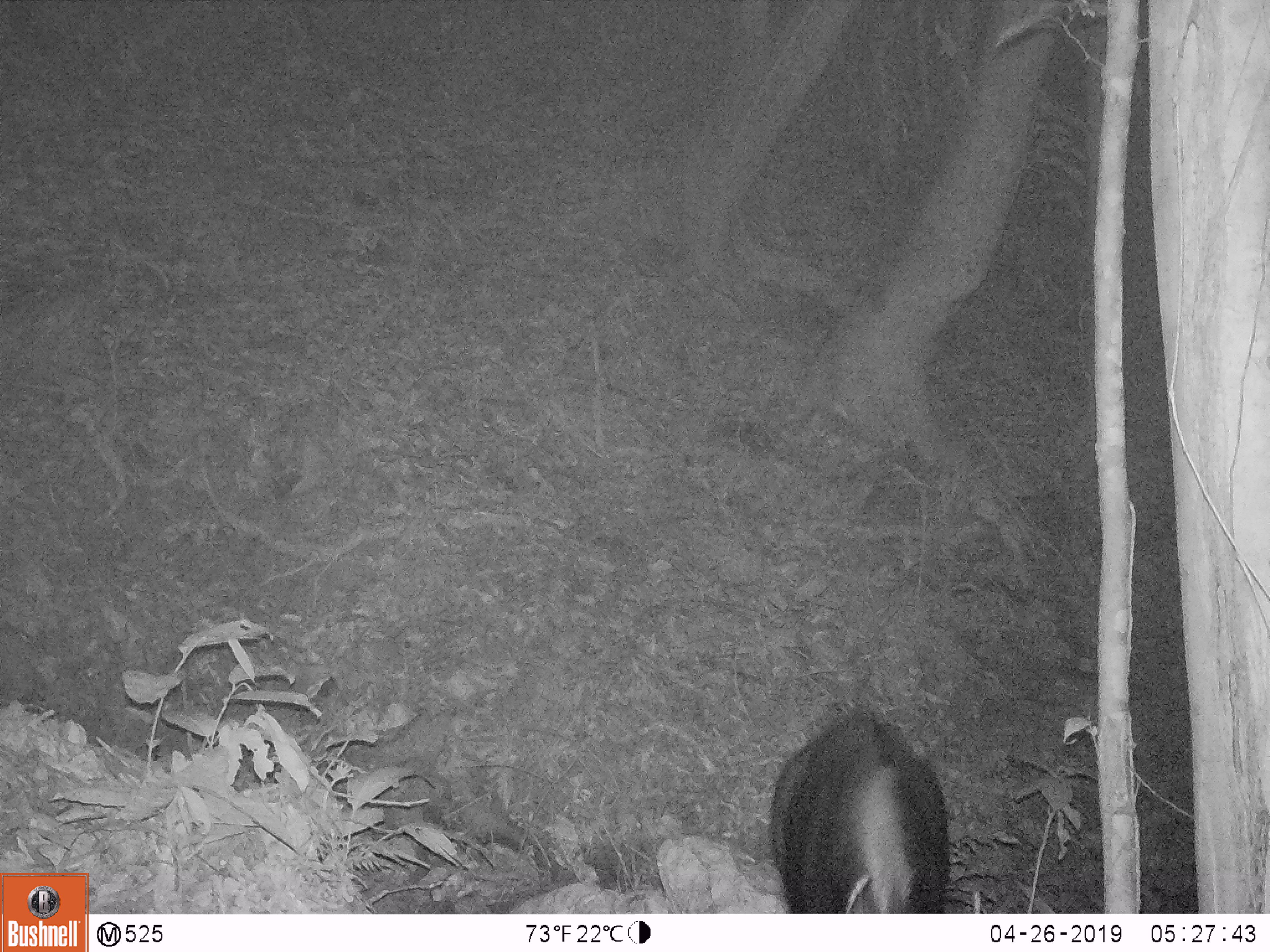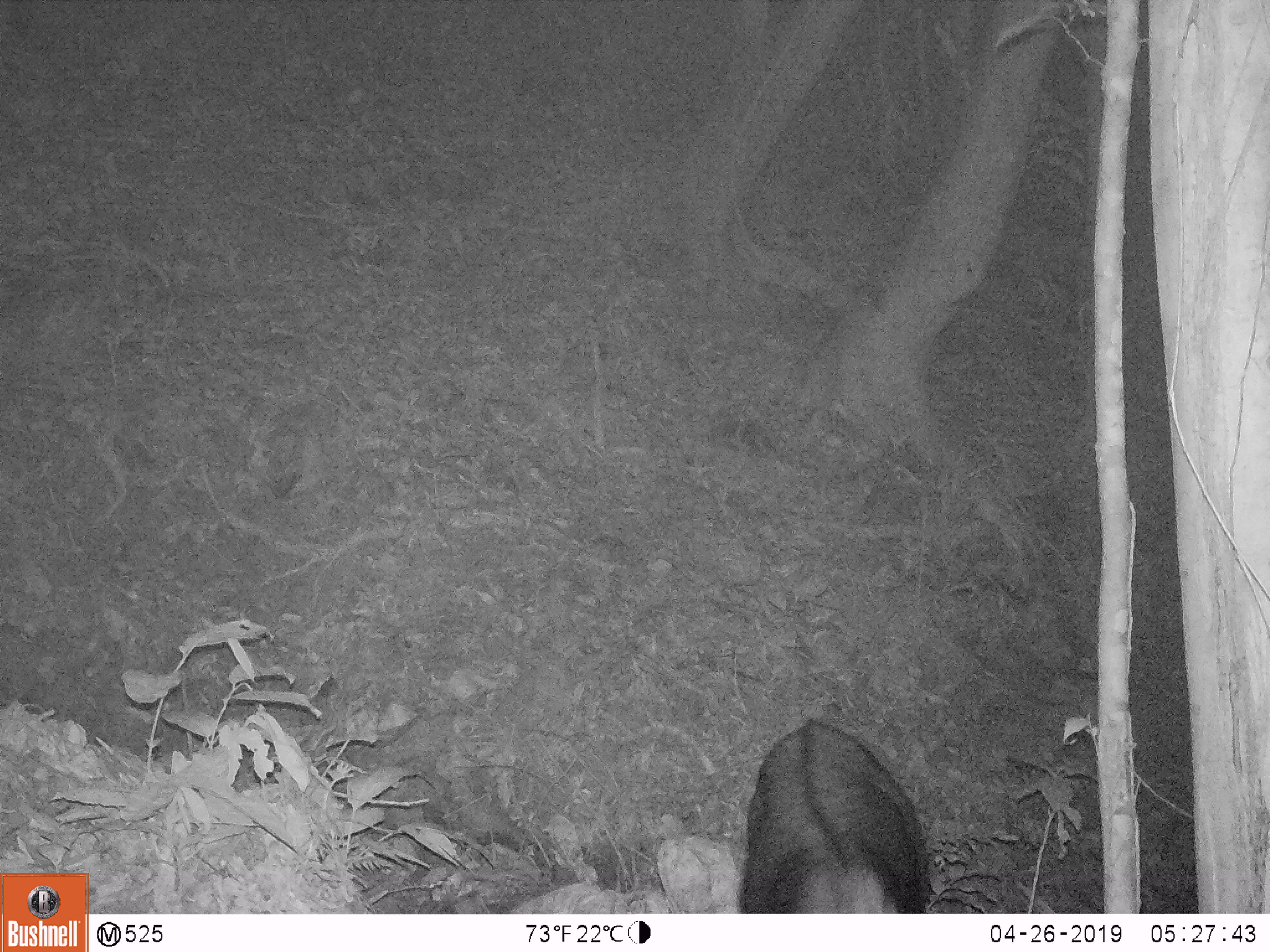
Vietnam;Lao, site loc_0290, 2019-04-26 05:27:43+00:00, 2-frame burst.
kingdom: Animalia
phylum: Chordata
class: Mammalia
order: Artiodactyla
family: Bovidae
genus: Capricornis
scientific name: Capricornis sumatraensis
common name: chinese serow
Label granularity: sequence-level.